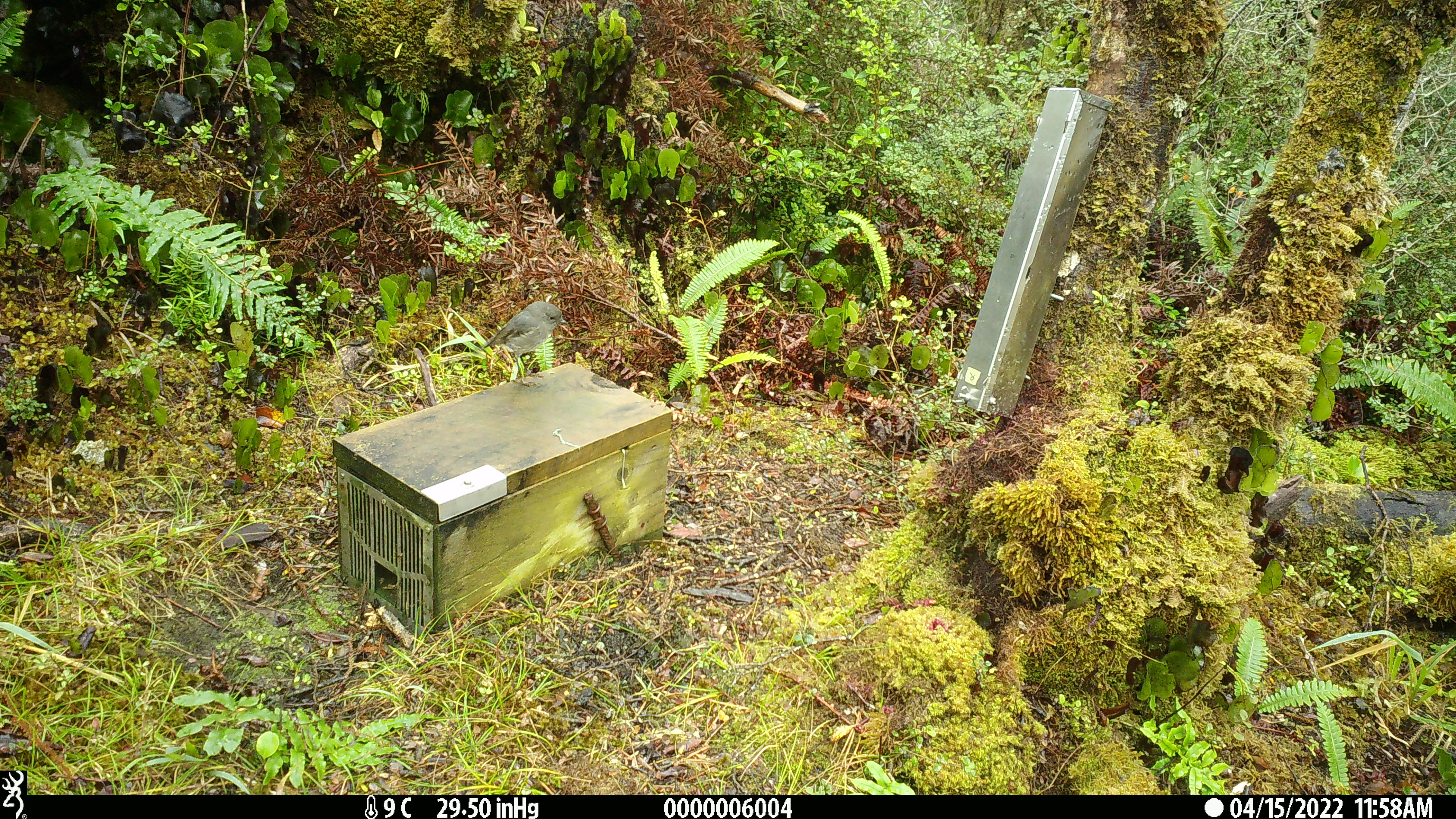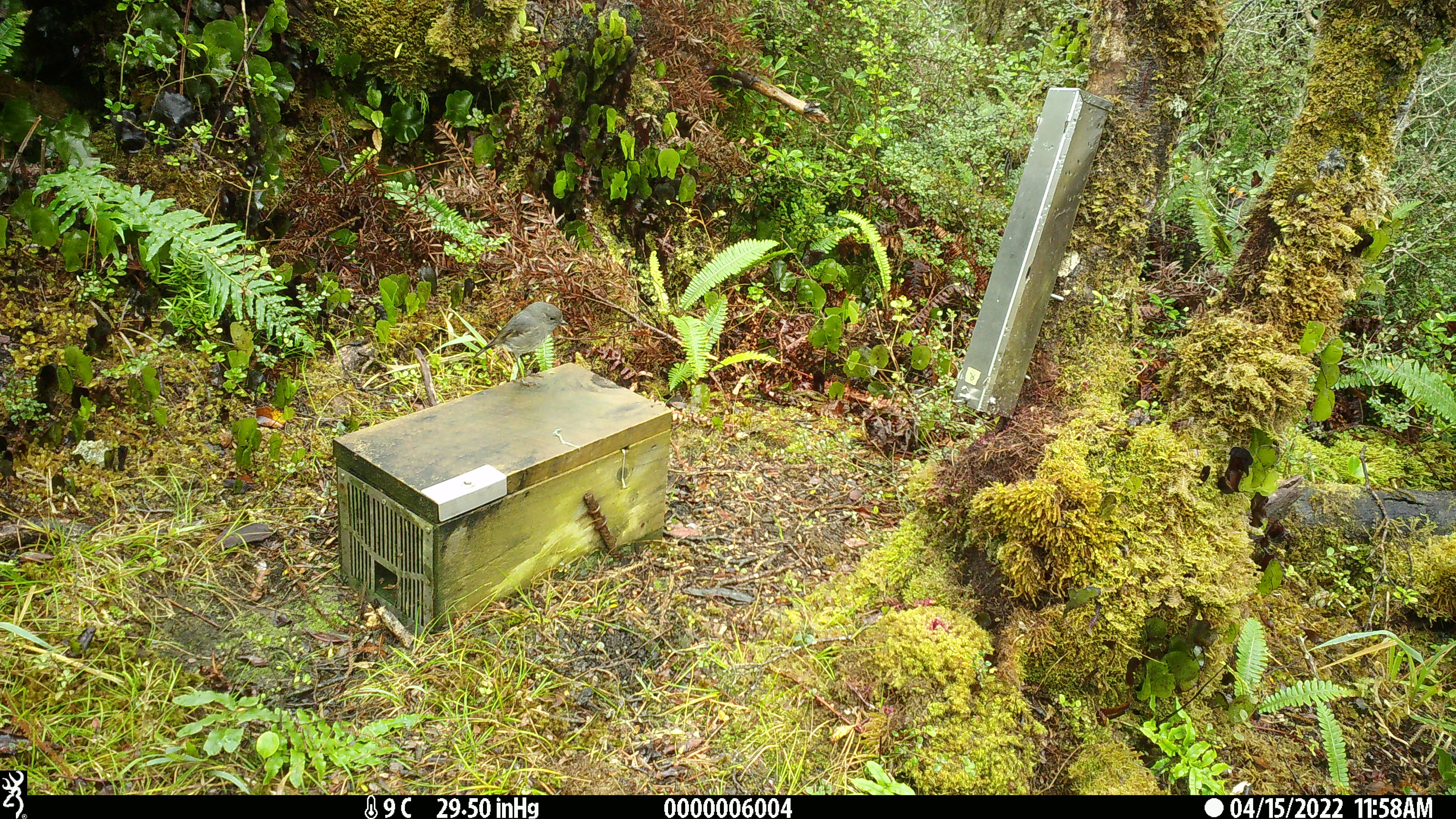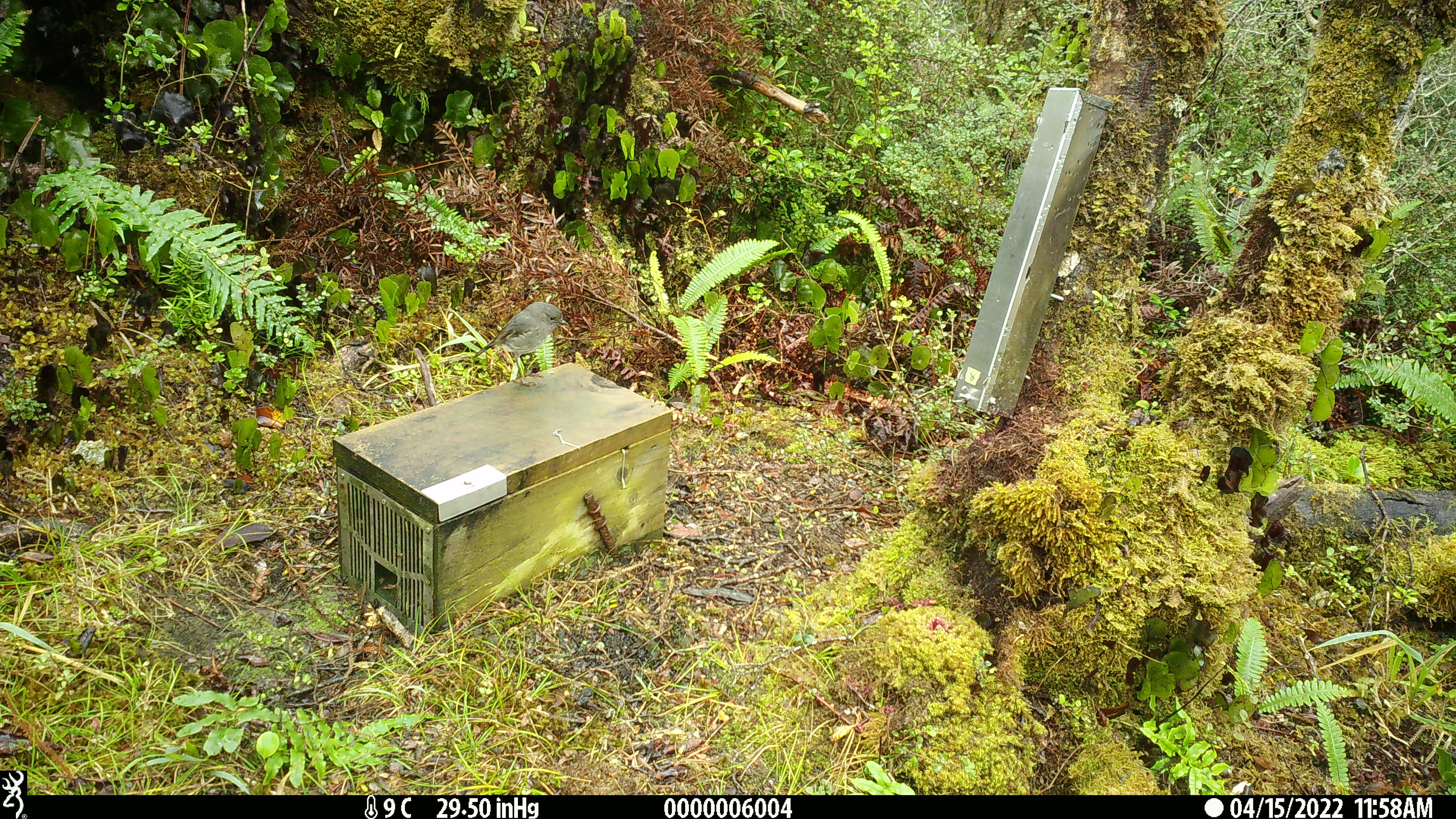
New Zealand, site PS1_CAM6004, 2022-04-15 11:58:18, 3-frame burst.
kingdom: Animalia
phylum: Chordata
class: Aves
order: Passeriformes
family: Petroicidae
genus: Petroica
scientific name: Petroica australis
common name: new zealand robin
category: robin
Robin (new zealand robin) (Petroica australis).